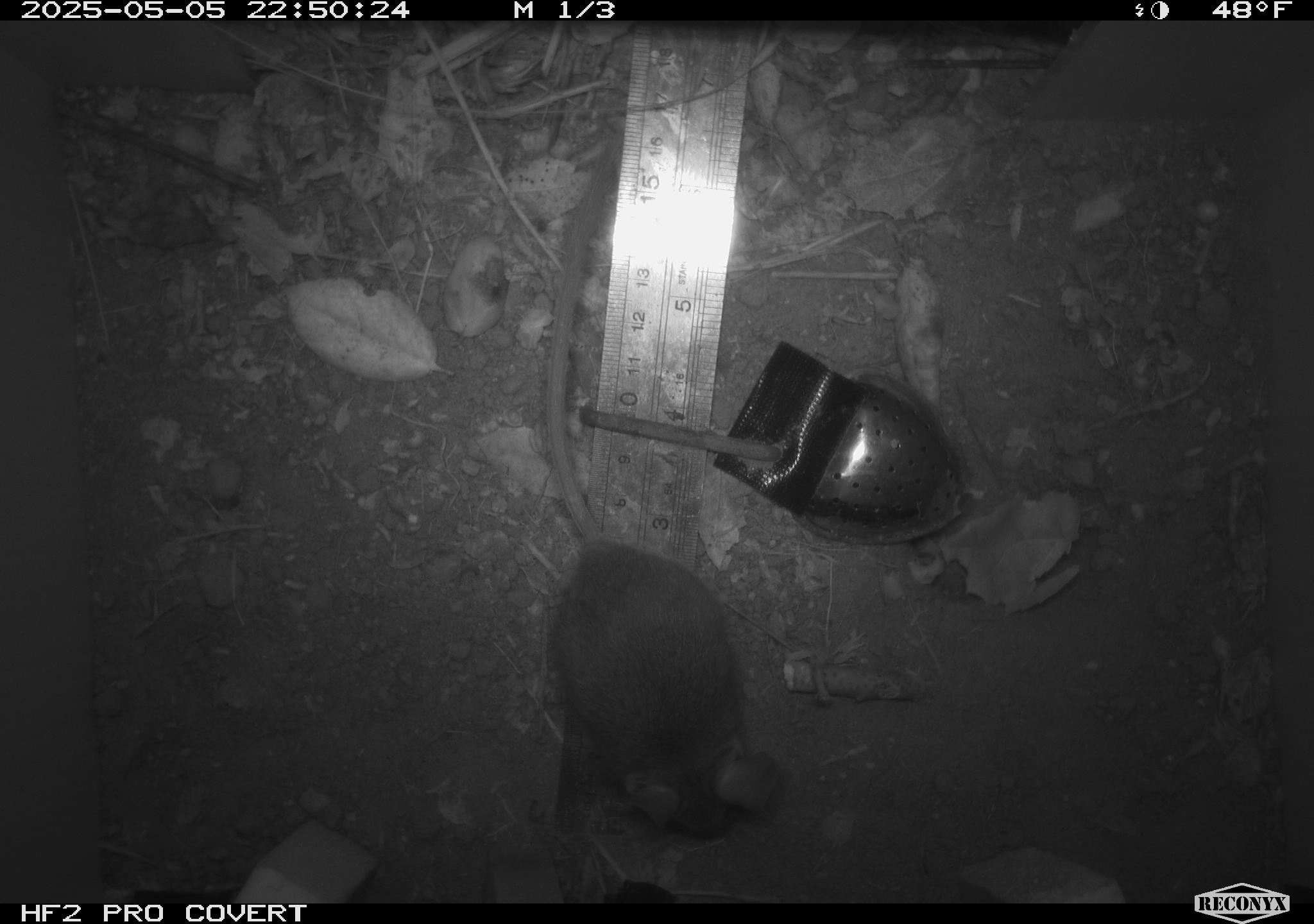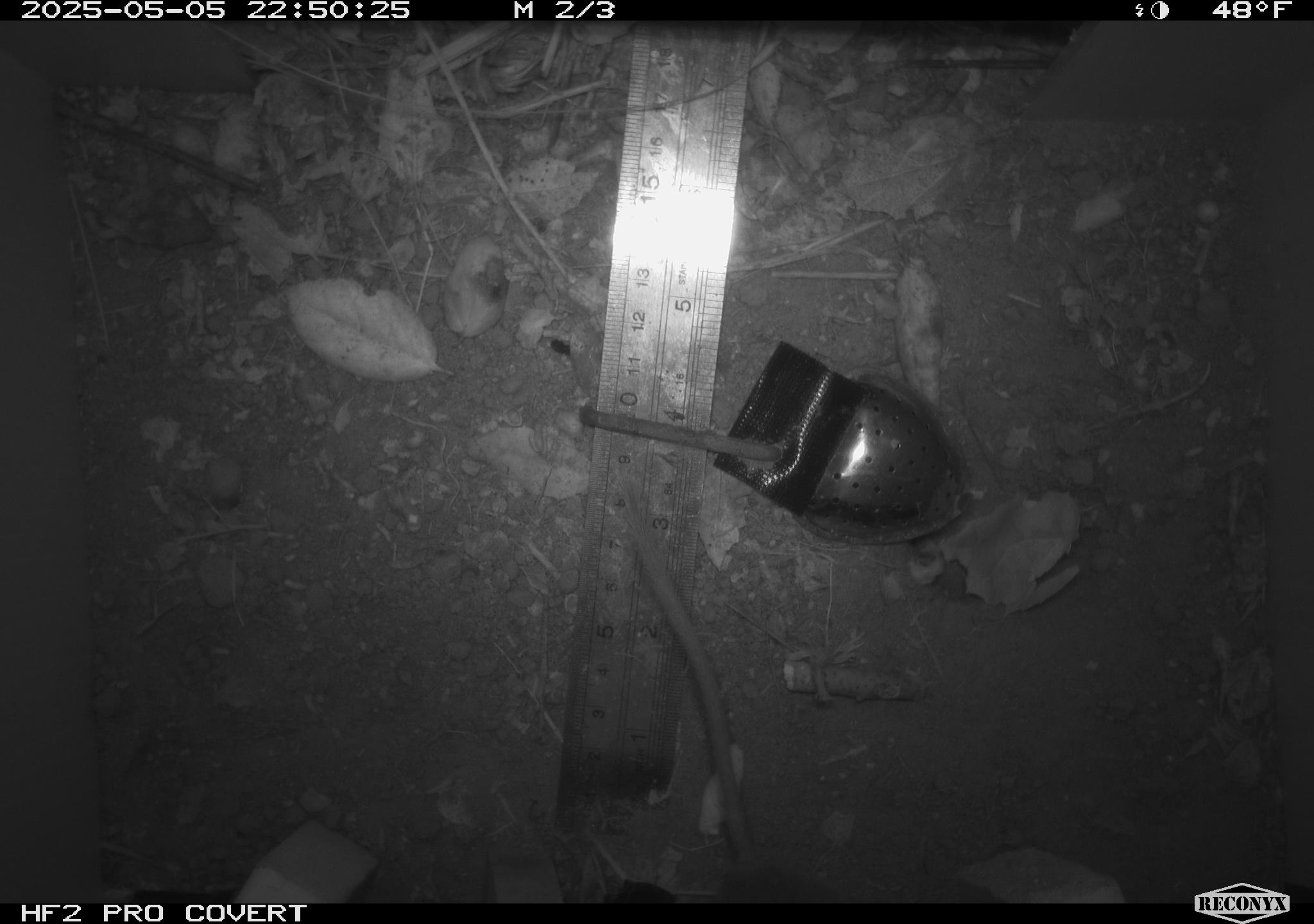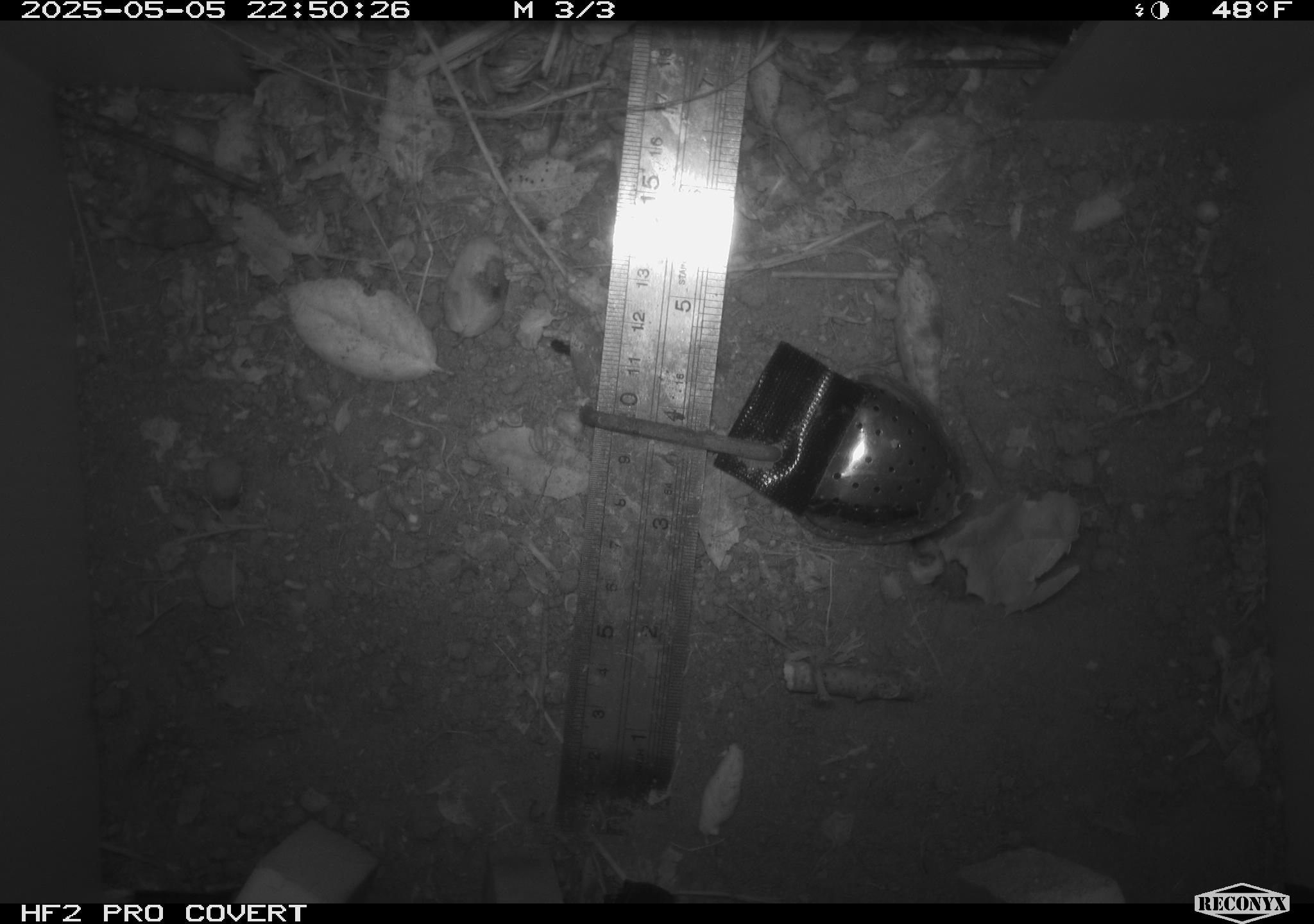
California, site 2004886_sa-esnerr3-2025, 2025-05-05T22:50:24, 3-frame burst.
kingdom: Animalia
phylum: Chordata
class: Mammalia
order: Rodentia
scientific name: Rodentia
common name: rodent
Rodent (Rodentia).